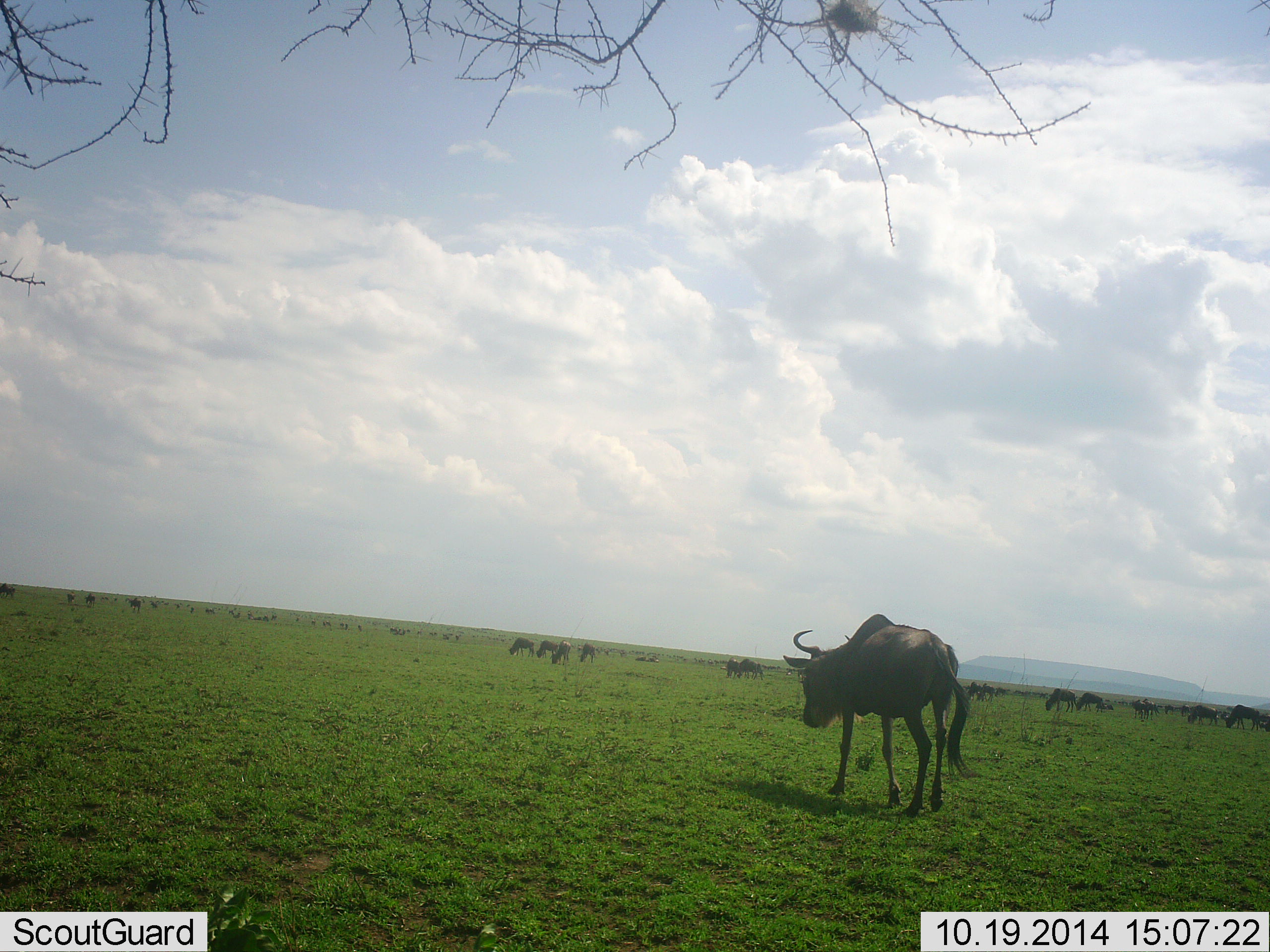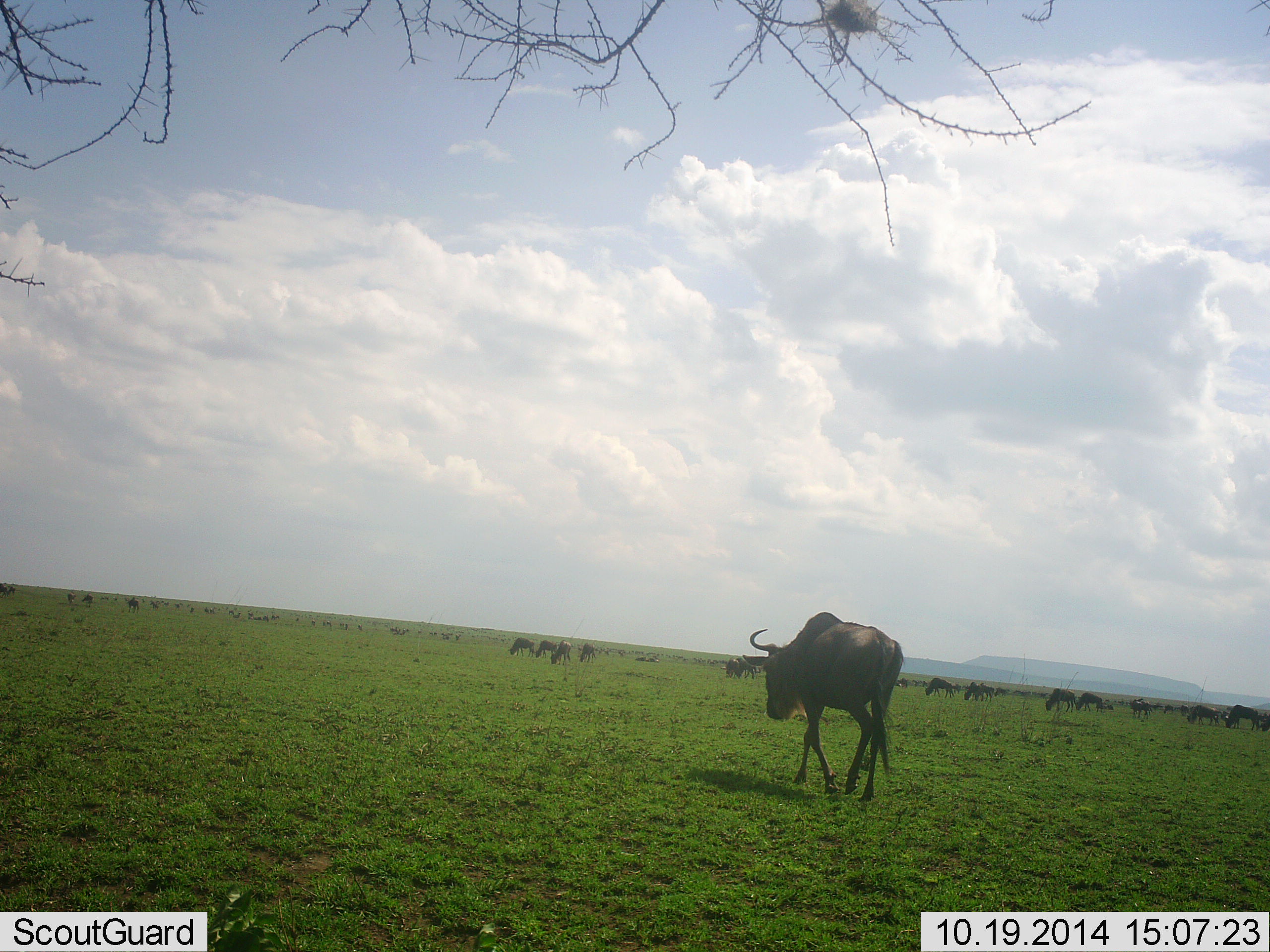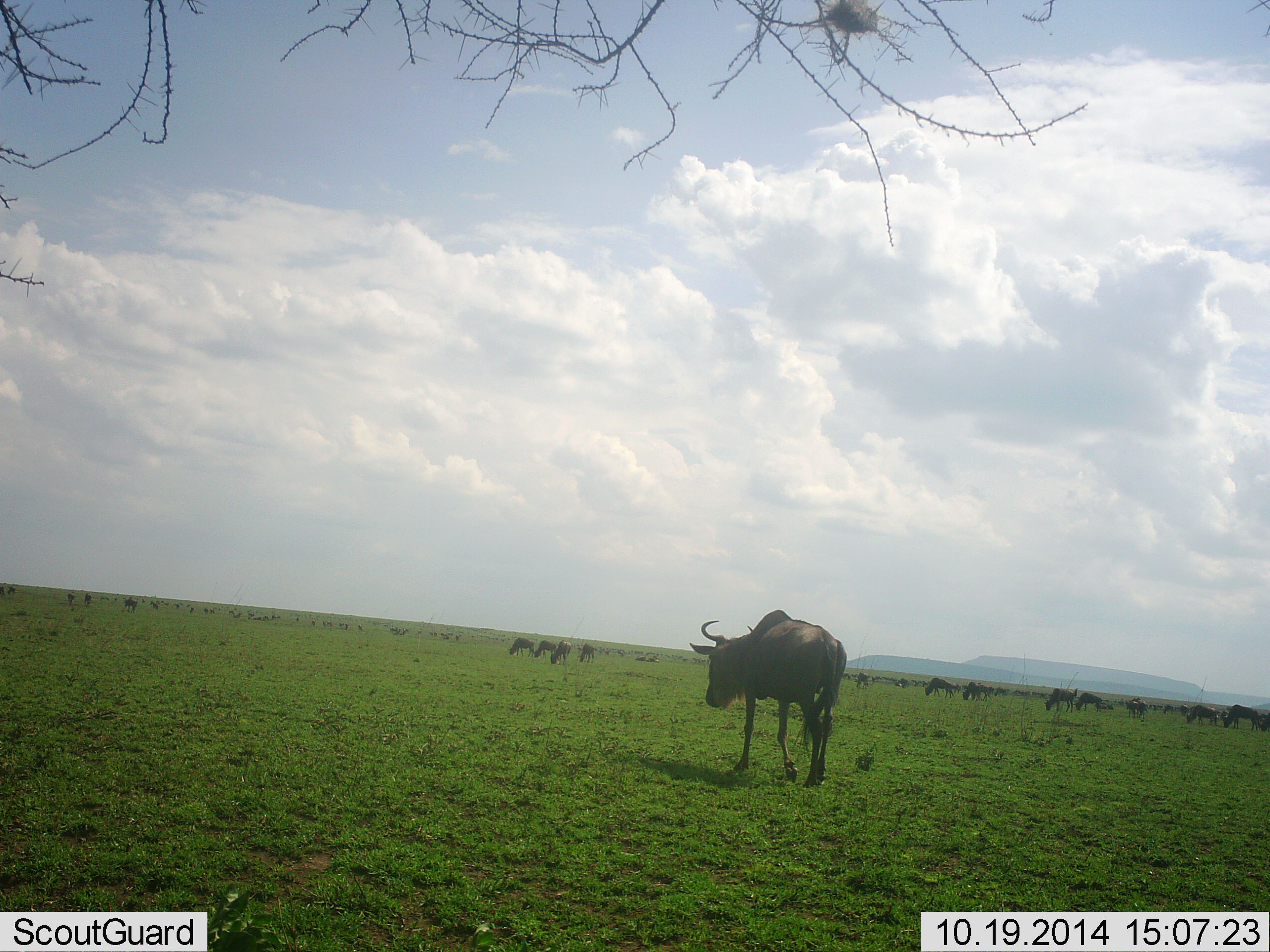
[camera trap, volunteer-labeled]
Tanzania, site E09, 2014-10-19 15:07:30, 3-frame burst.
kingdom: Animalia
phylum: Chordata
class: Mammalia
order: Artiodactyla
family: Bovidae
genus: Connochaetes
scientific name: Connochaetes taurinus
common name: blue wildebeest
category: wildebeest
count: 11-50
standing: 30%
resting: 0%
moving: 80%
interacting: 0%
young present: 0%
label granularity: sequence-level